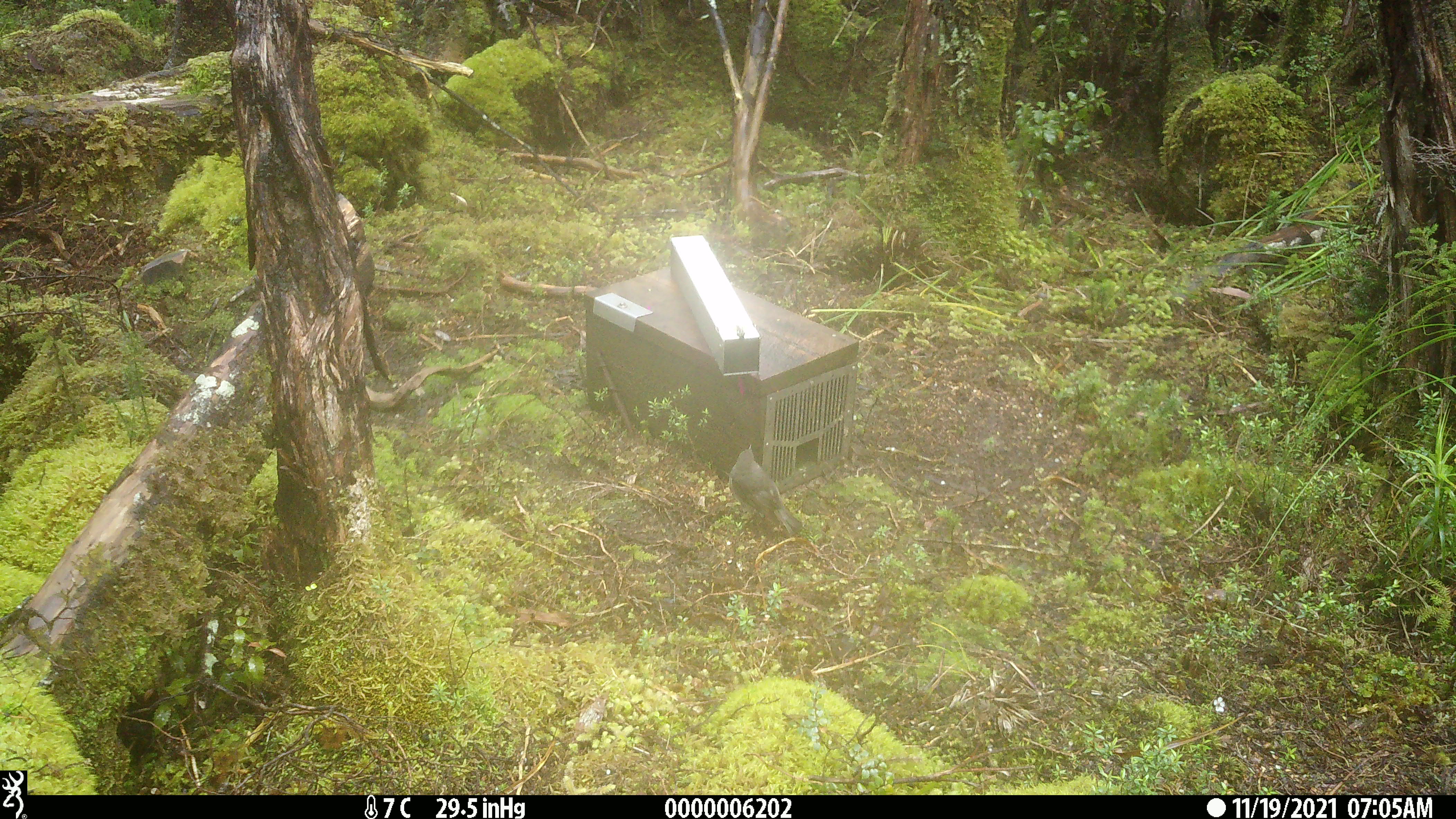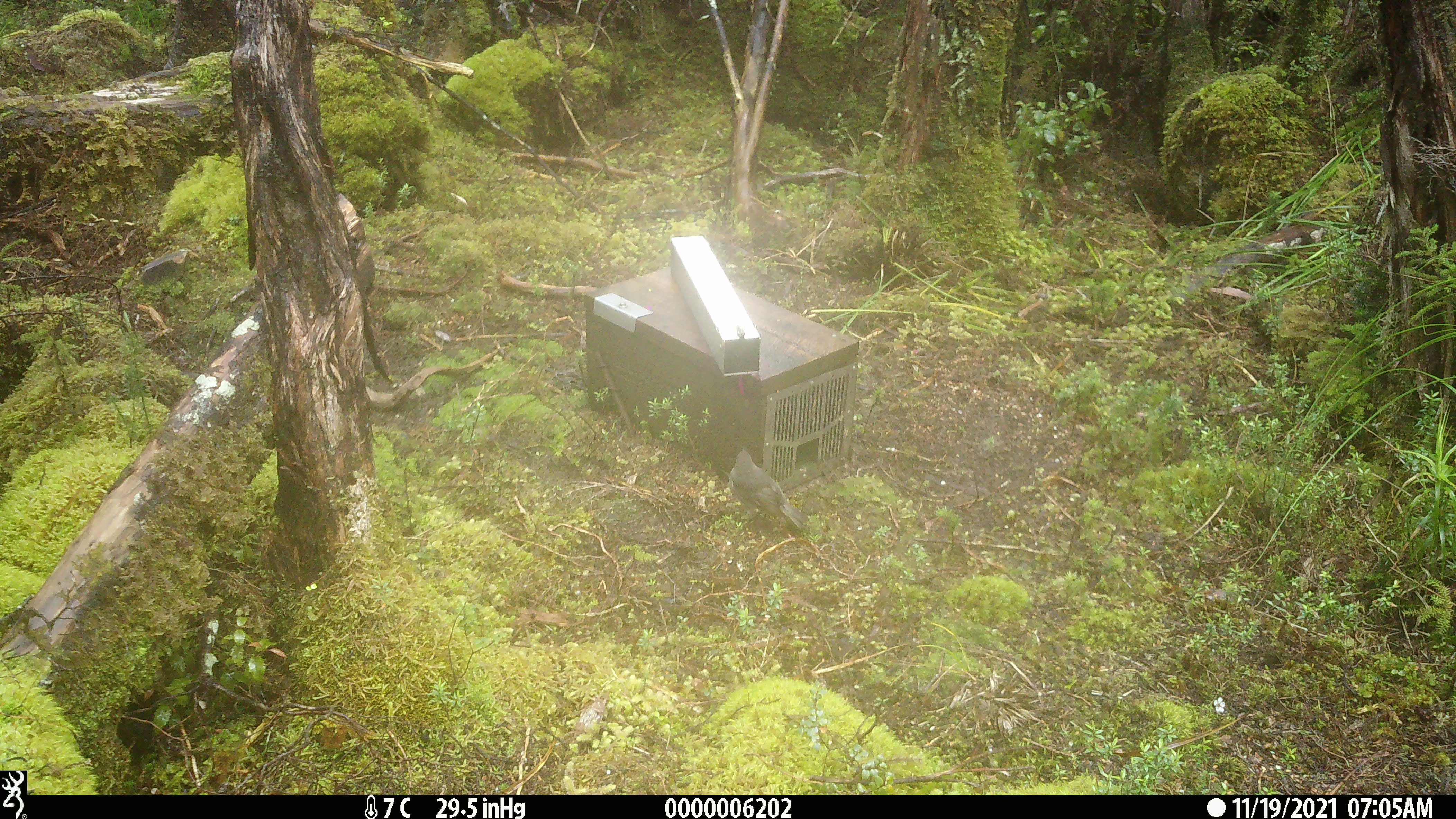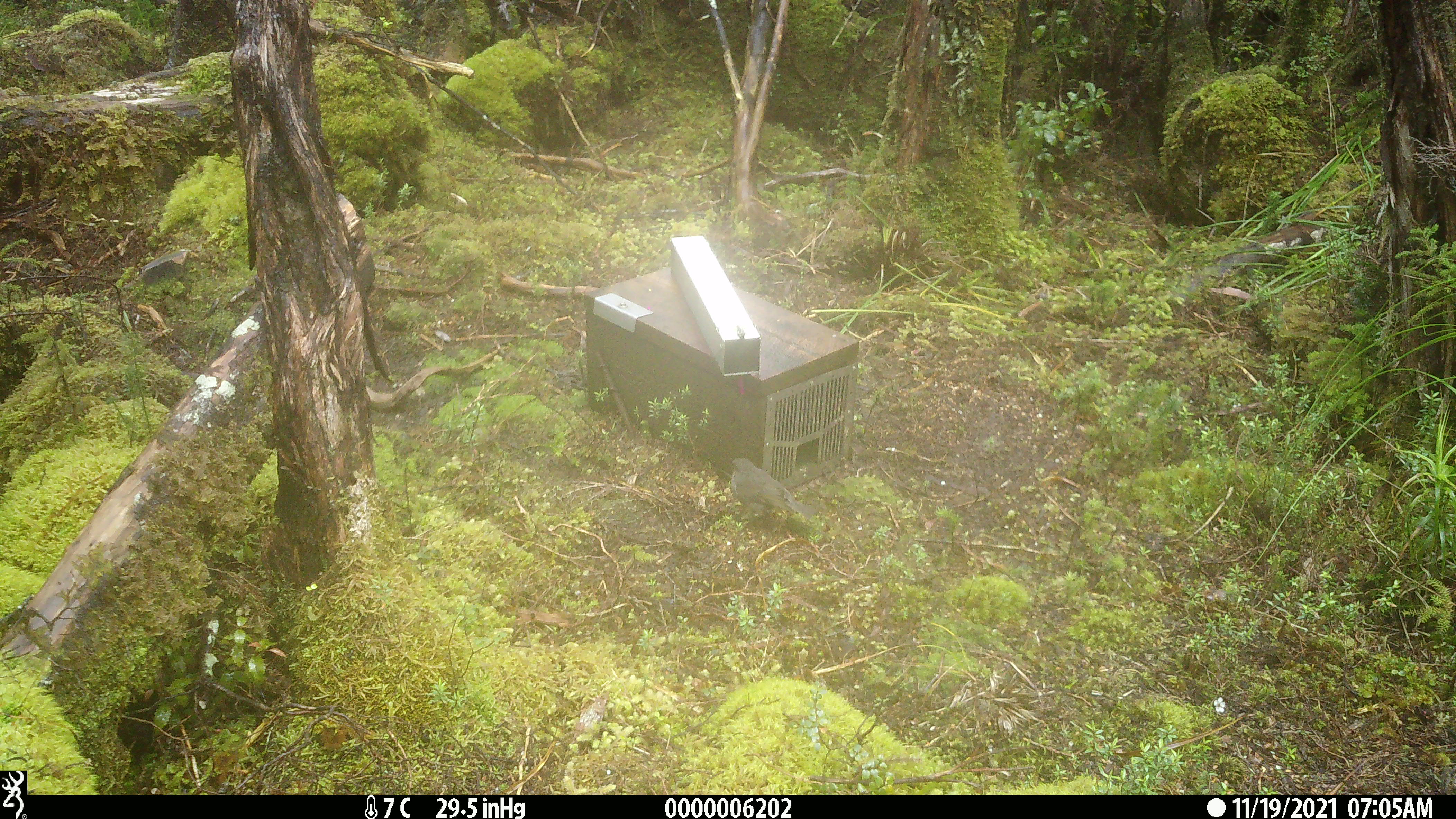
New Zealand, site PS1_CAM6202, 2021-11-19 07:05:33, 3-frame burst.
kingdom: Animalia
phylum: Chordata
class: Aves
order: Passeriformes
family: Petroicidae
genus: Petroica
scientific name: Petroica australis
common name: new zealand robin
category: robin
Robin (new zealand robin) (Petroica australis).